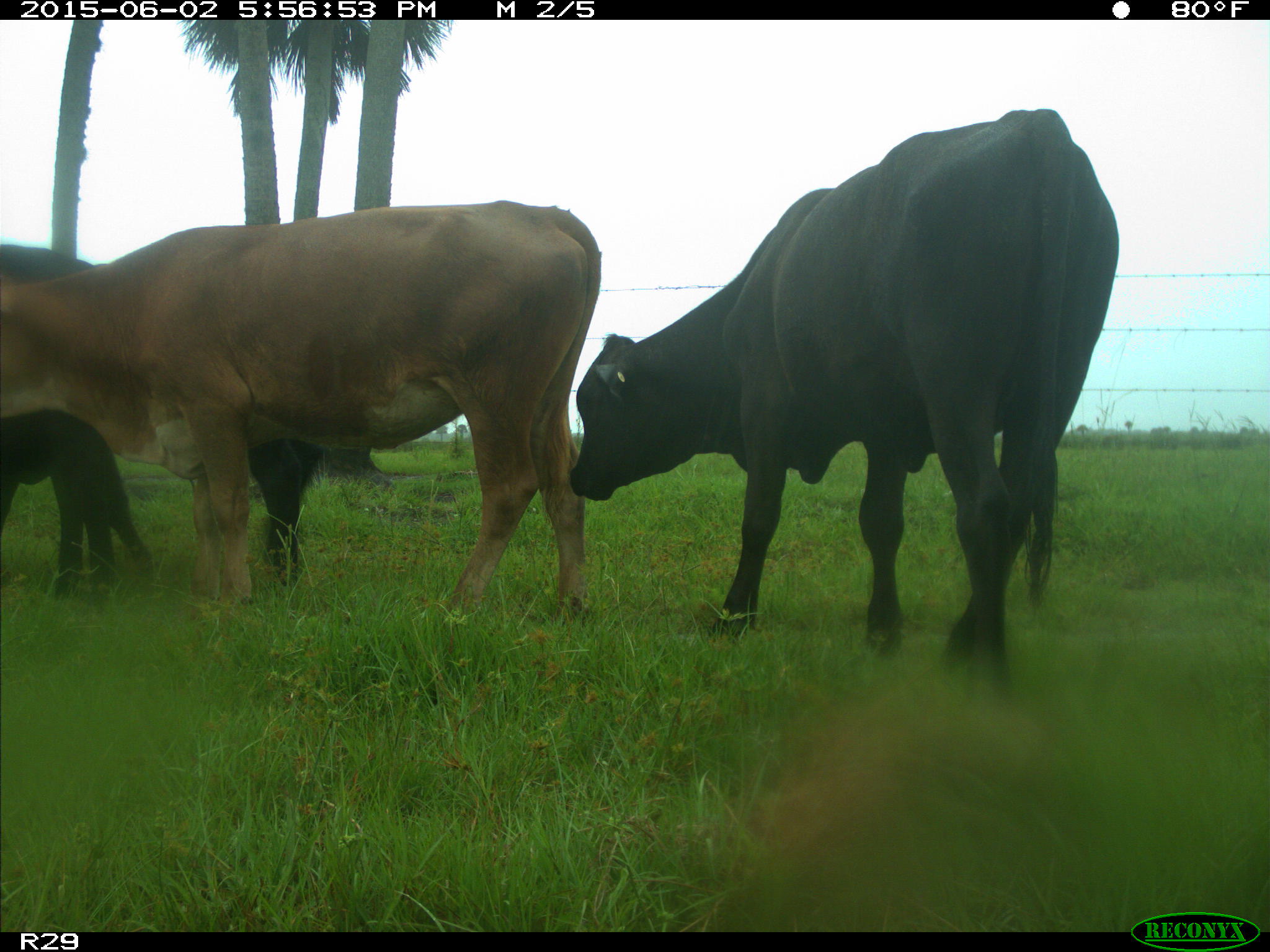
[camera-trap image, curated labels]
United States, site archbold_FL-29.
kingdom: Animalia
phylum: Chordata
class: Mammalia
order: Artiodactyla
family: Bovidae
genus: Bos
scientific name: Bos taurus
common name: domestic cow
Bos taurus (domestic cow).